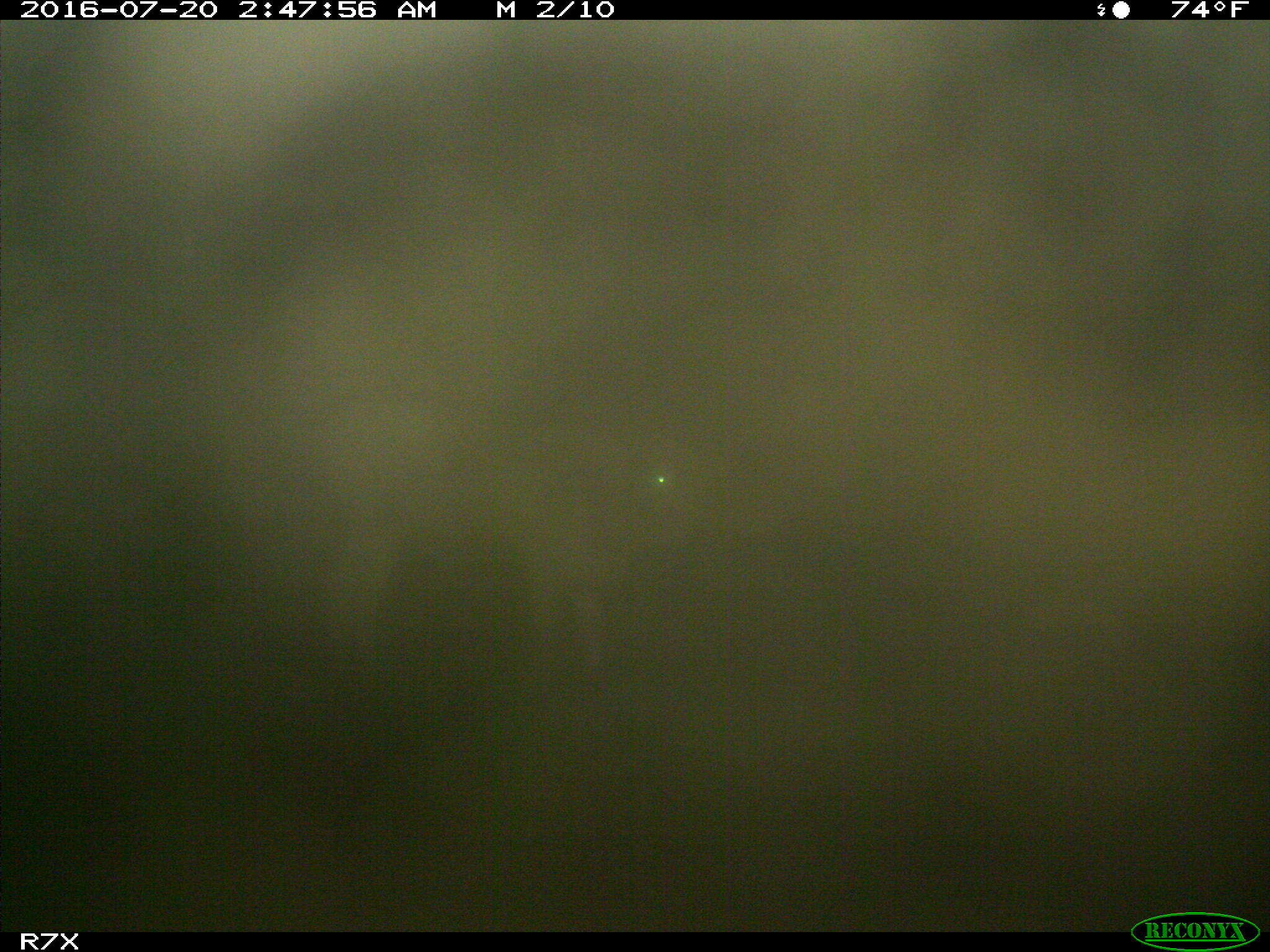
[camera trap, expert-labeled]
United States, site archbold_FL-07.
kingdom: Animalia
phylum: Chordata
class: Mammalia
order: Artiodactyla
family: Bovidae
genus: Bos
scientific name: Bos taurus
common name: domestic cow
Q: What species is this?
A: Bos taurus (domestic cow).